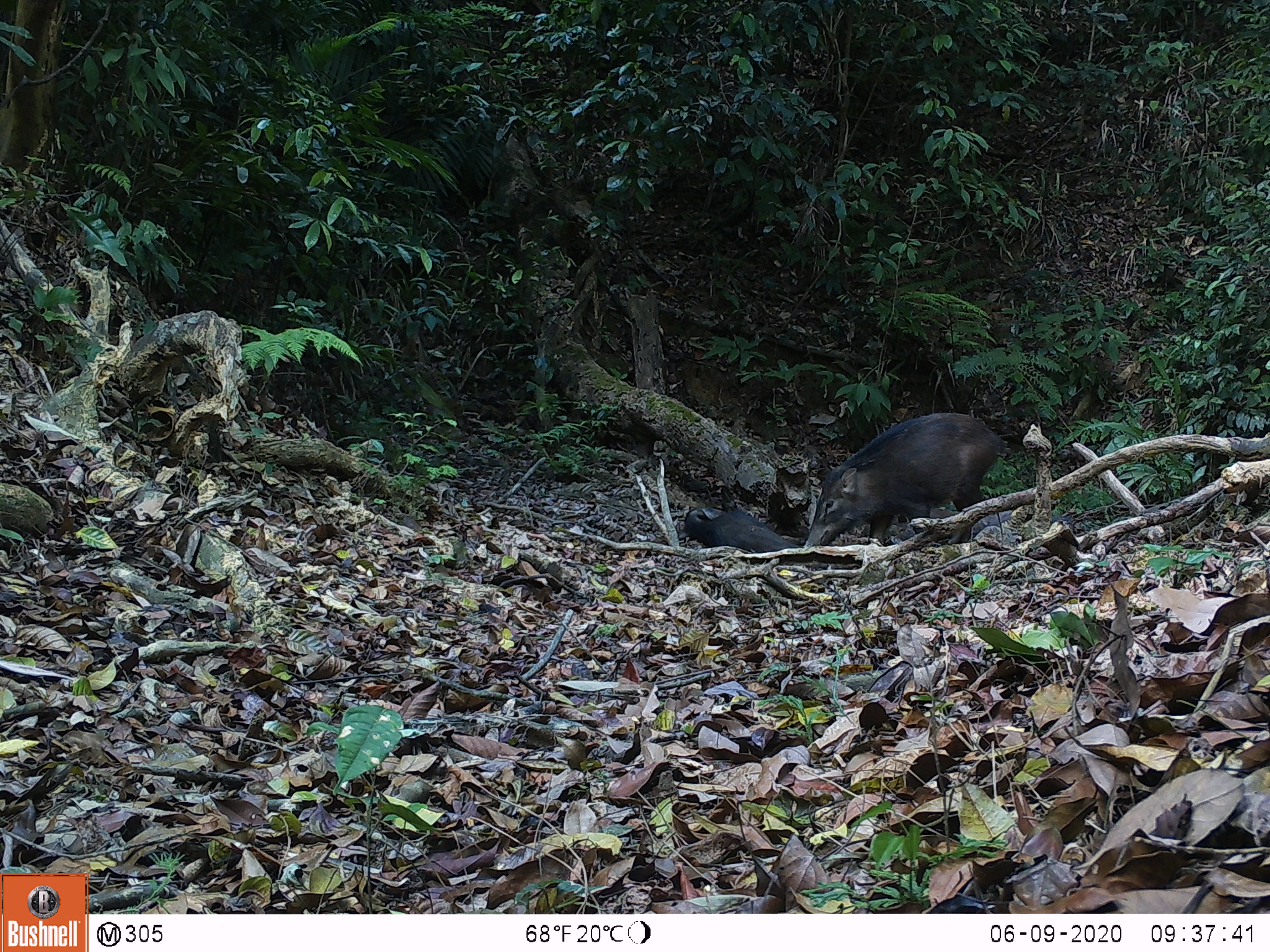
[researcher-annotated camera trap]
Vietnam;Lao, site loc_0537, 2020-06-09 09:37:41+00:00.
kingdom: Animalia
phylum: Chordata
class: Mammalia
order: Artiodactyla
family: Suidae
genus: Sus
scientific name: Sus scrofa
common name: eurasian wild pig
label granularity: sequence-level